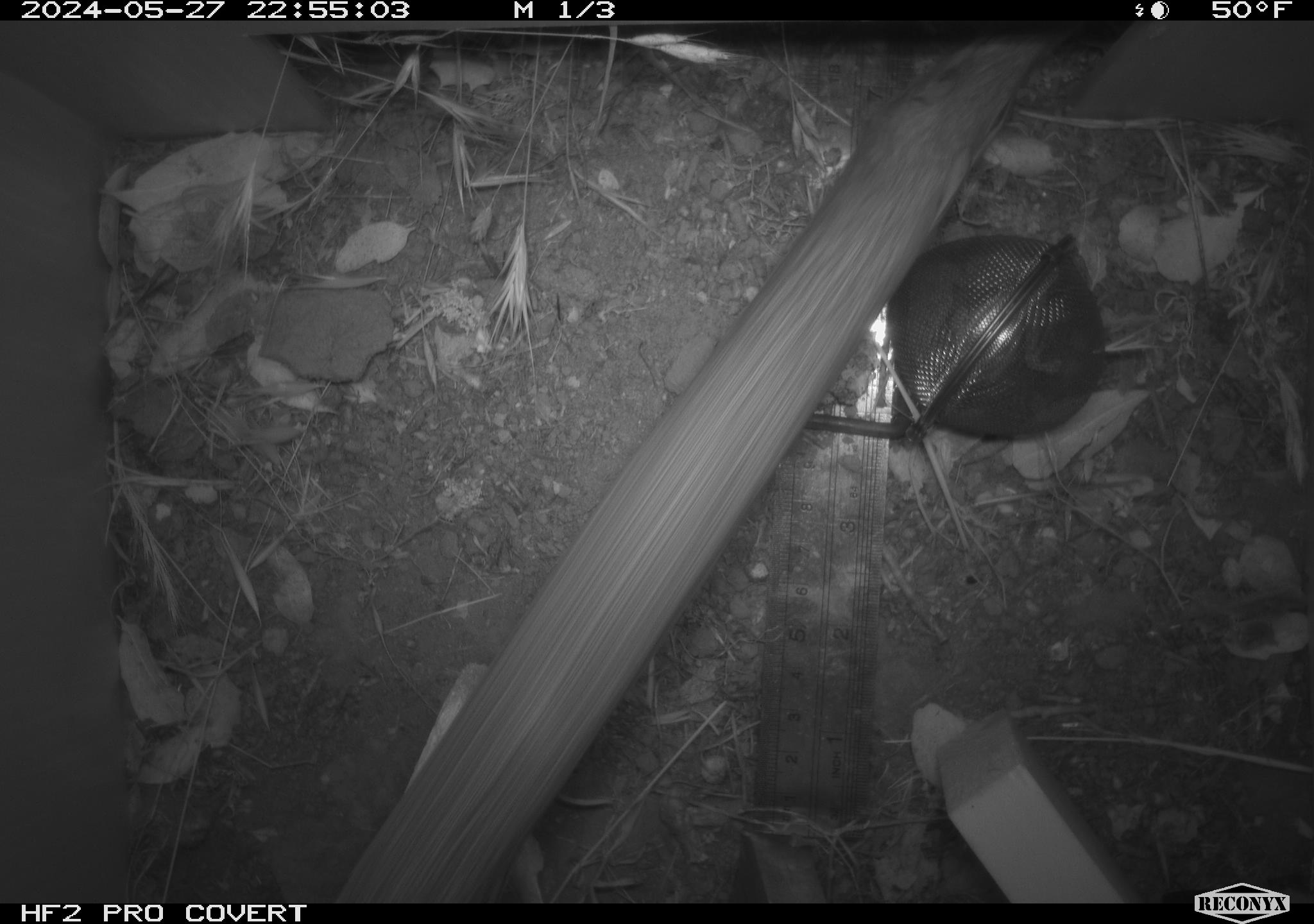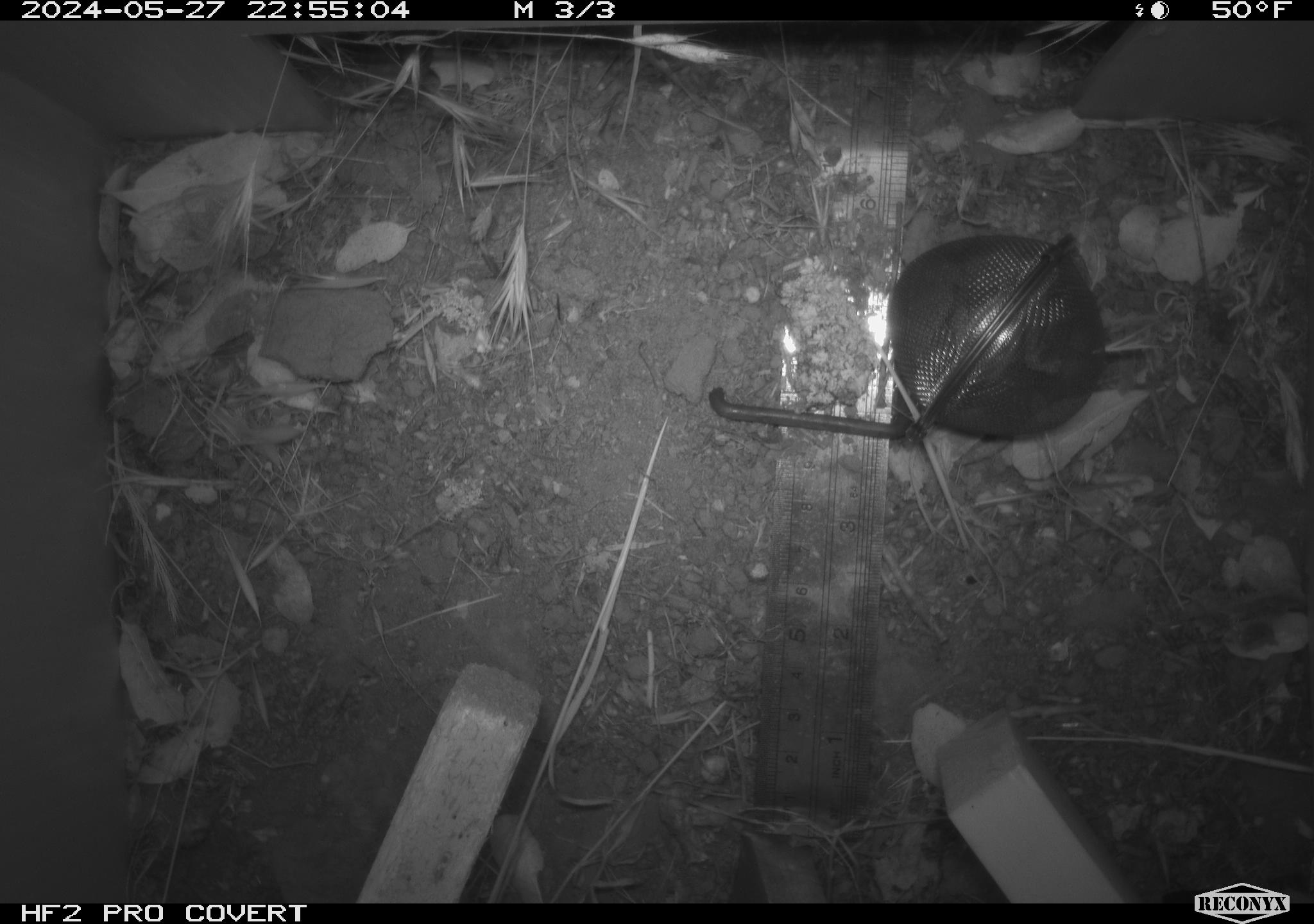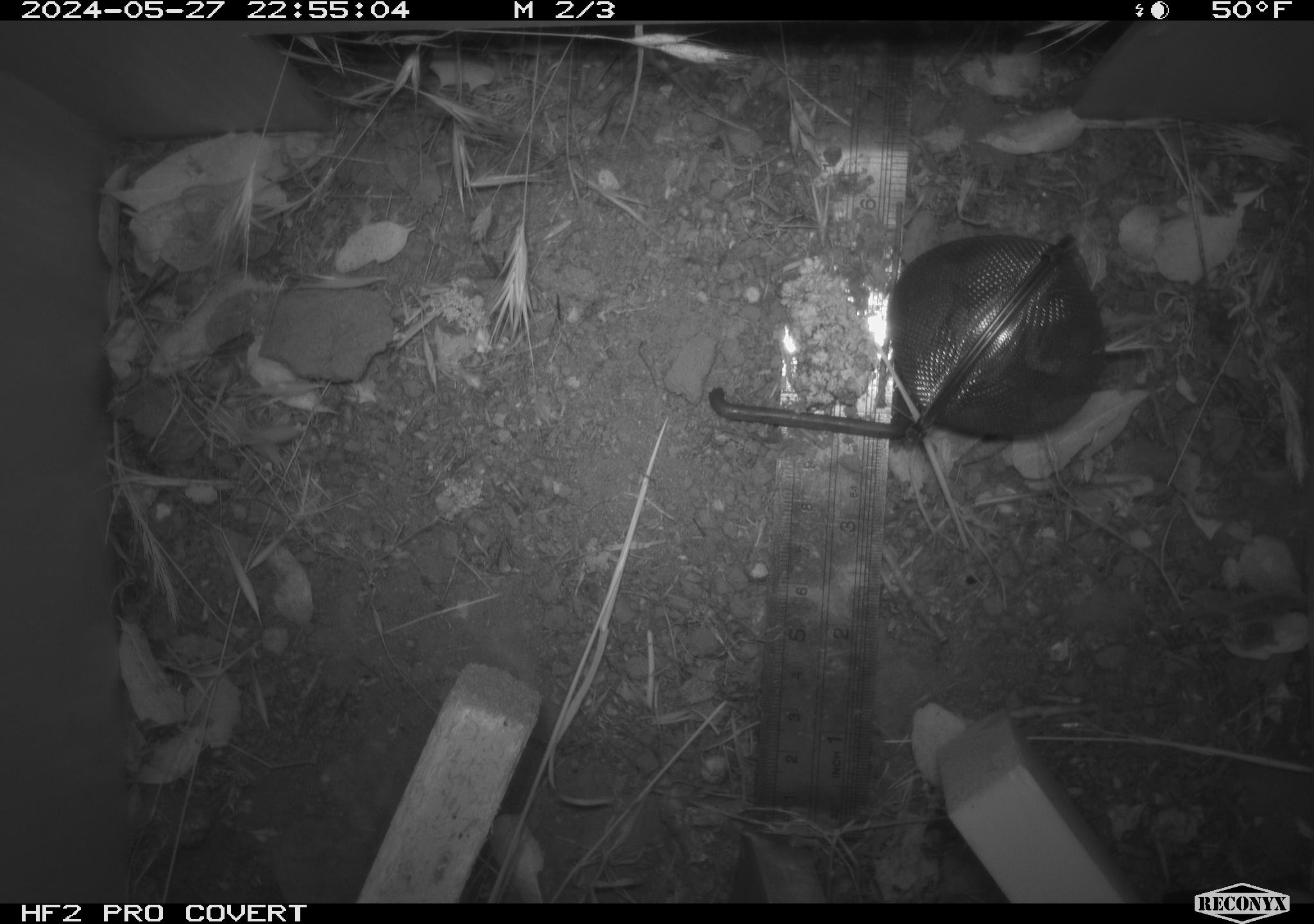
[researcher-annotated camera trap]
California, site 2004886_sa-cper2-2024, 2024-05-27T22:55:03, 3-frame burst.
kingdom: Animalia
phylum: Chordata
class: Mammalia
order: Rodentia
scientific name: Rodentia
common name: rodent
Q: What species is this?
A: Rodent (Rodentia).